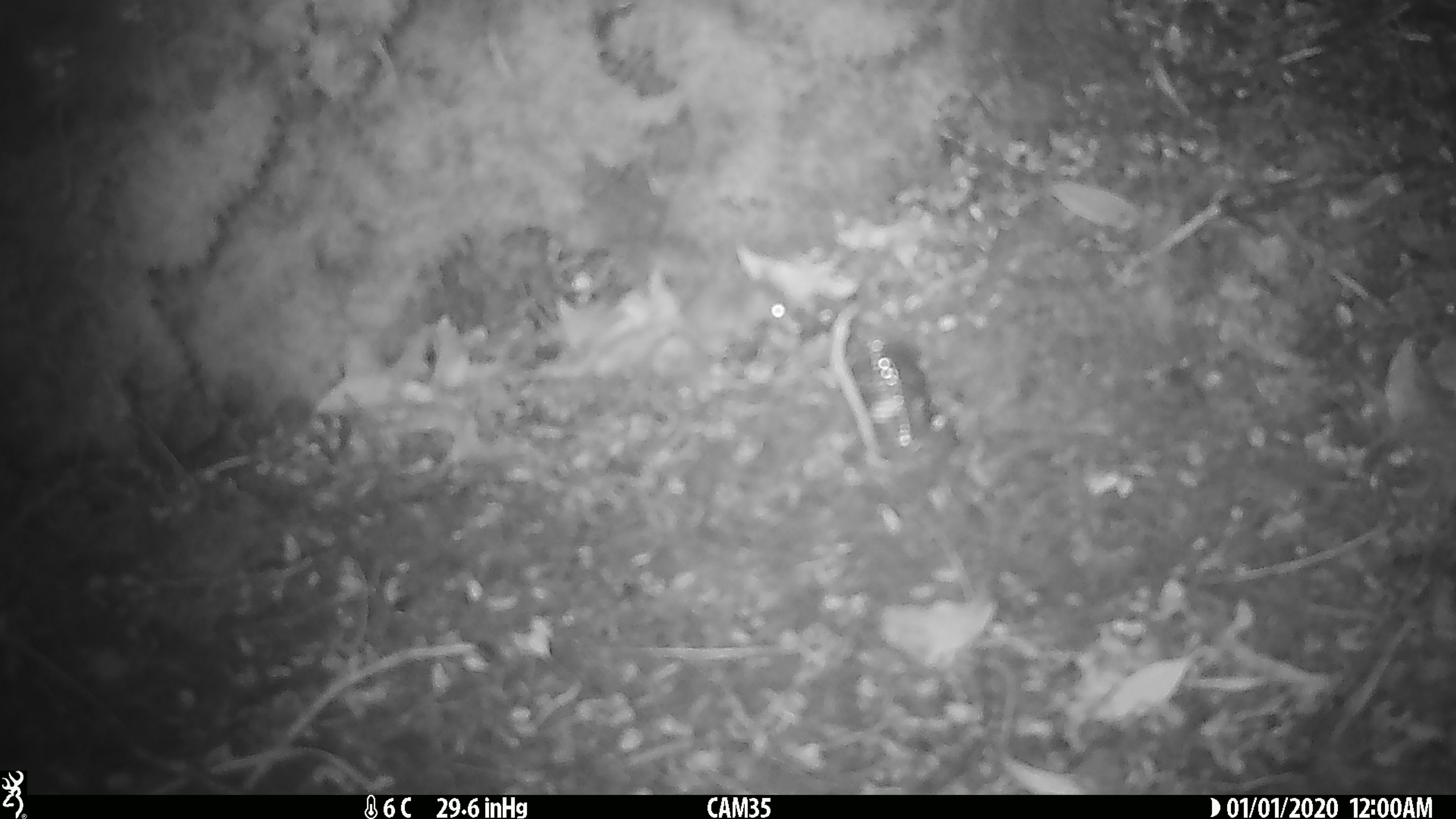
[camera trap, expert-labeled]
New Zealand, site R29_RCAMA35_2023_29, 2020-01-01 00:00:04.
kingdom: Animalia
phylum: Chordata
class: Mammalia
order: Rodentia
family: Muridae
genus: Mus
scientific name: Mus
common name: mouse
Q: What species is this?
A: Mouse (Mus).